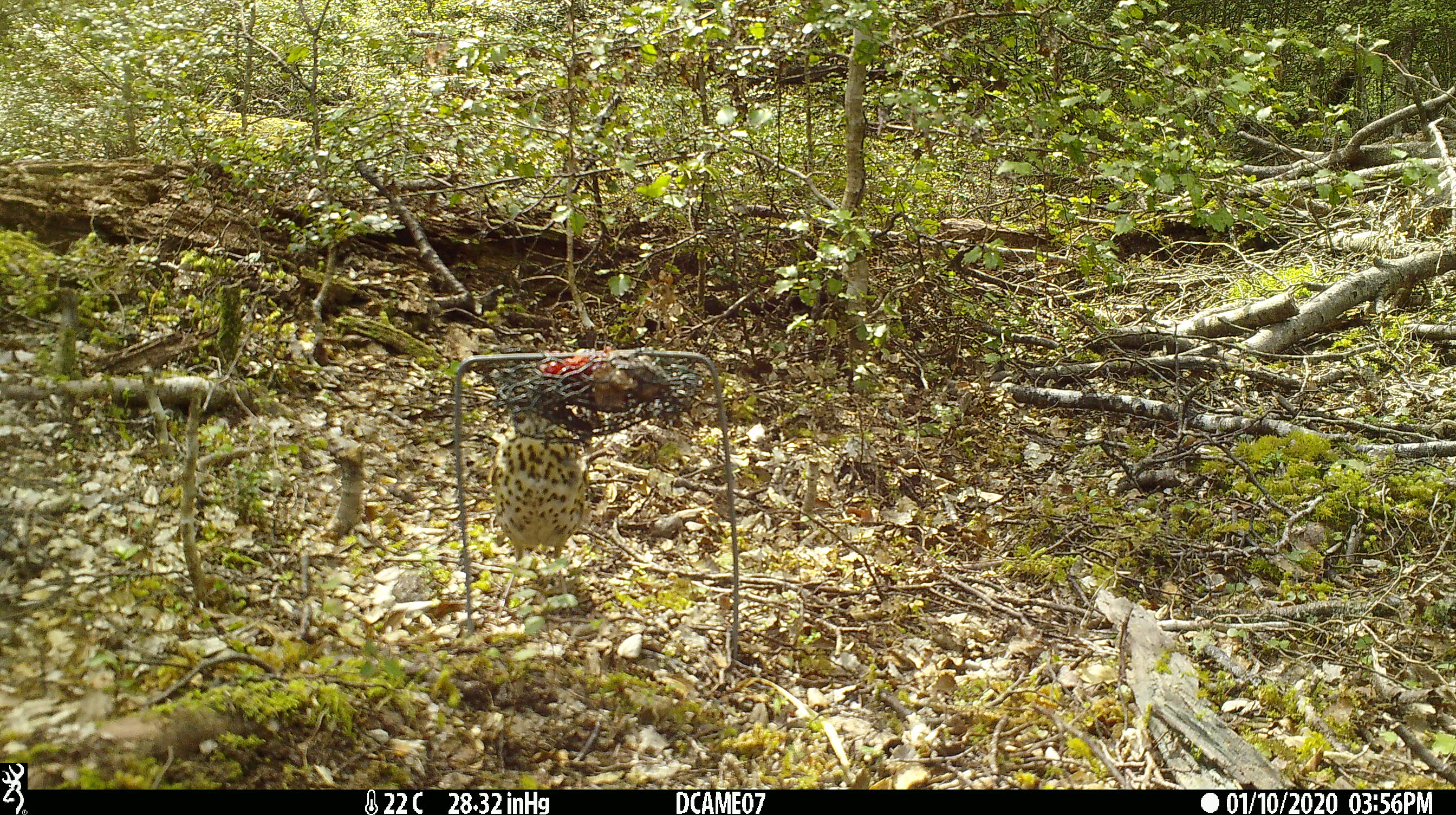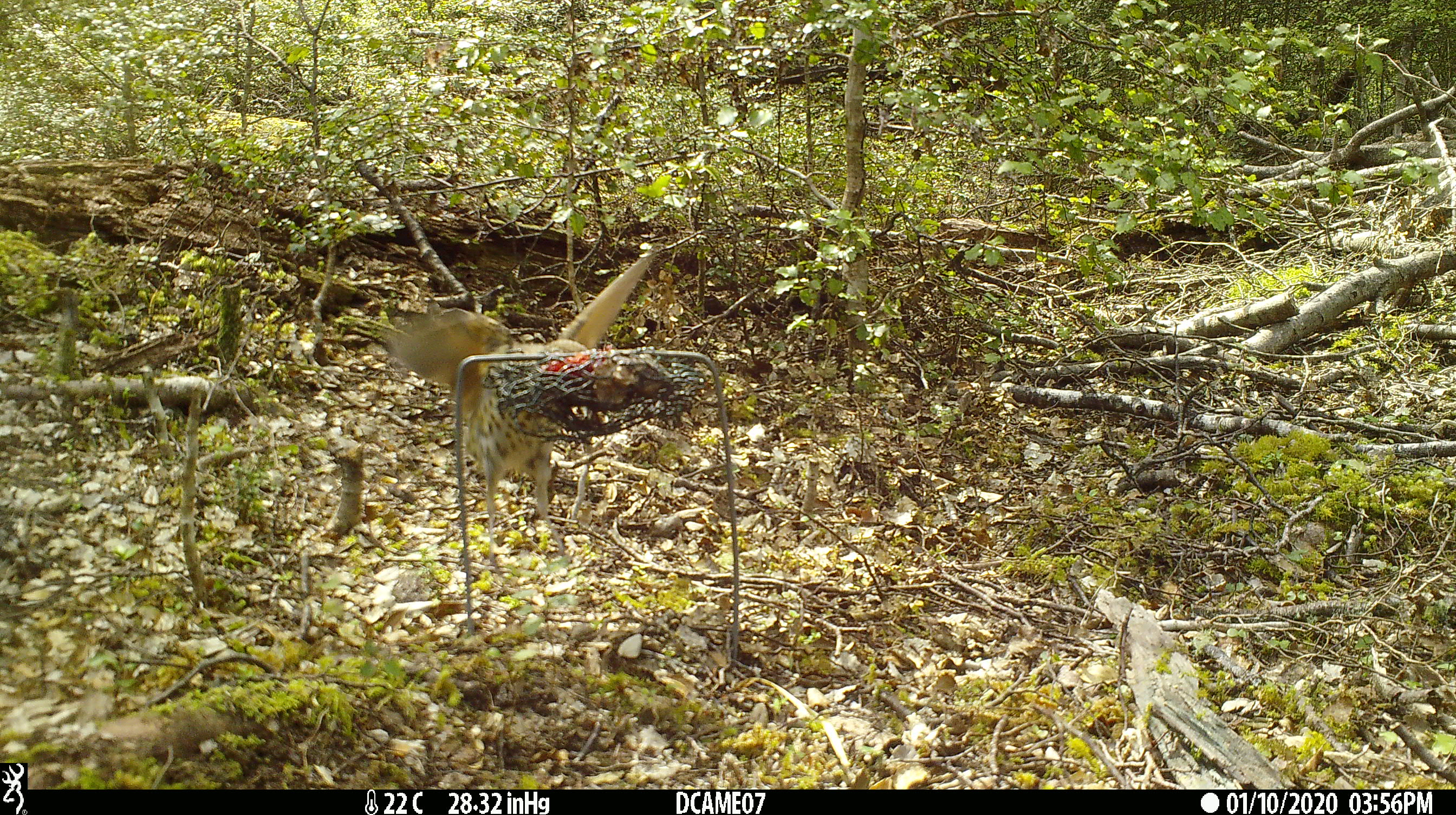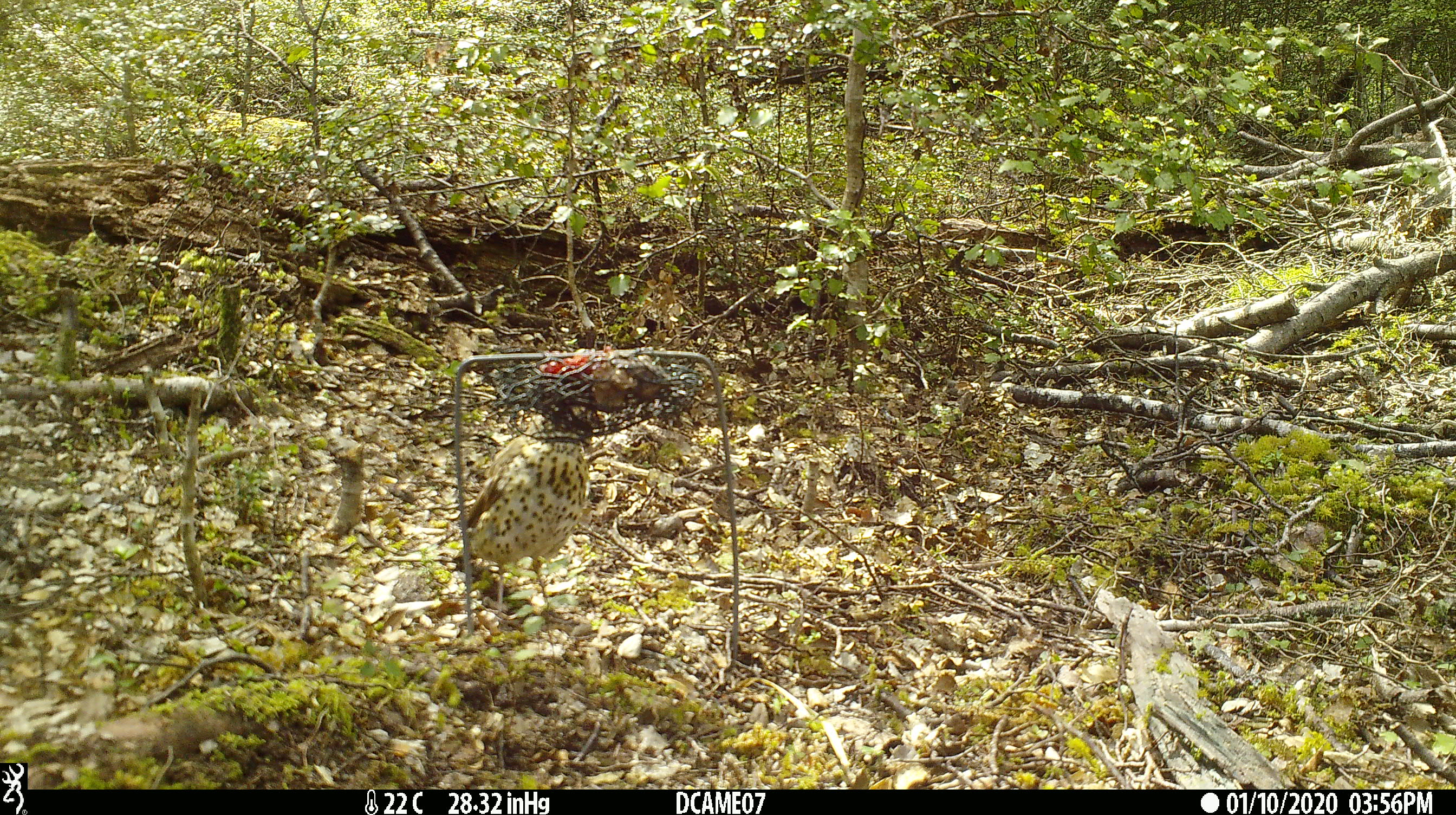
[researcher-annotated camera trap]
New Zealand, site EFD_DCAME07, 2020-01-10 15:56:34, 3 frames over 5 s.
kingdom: Animalia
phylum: Chordata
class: Aves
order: Passeriformes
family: Turdidae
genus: Turdus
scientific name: Turdus philomelos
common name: song thrush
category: thrush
Thrush (song thrush) (Turdus philomelos).